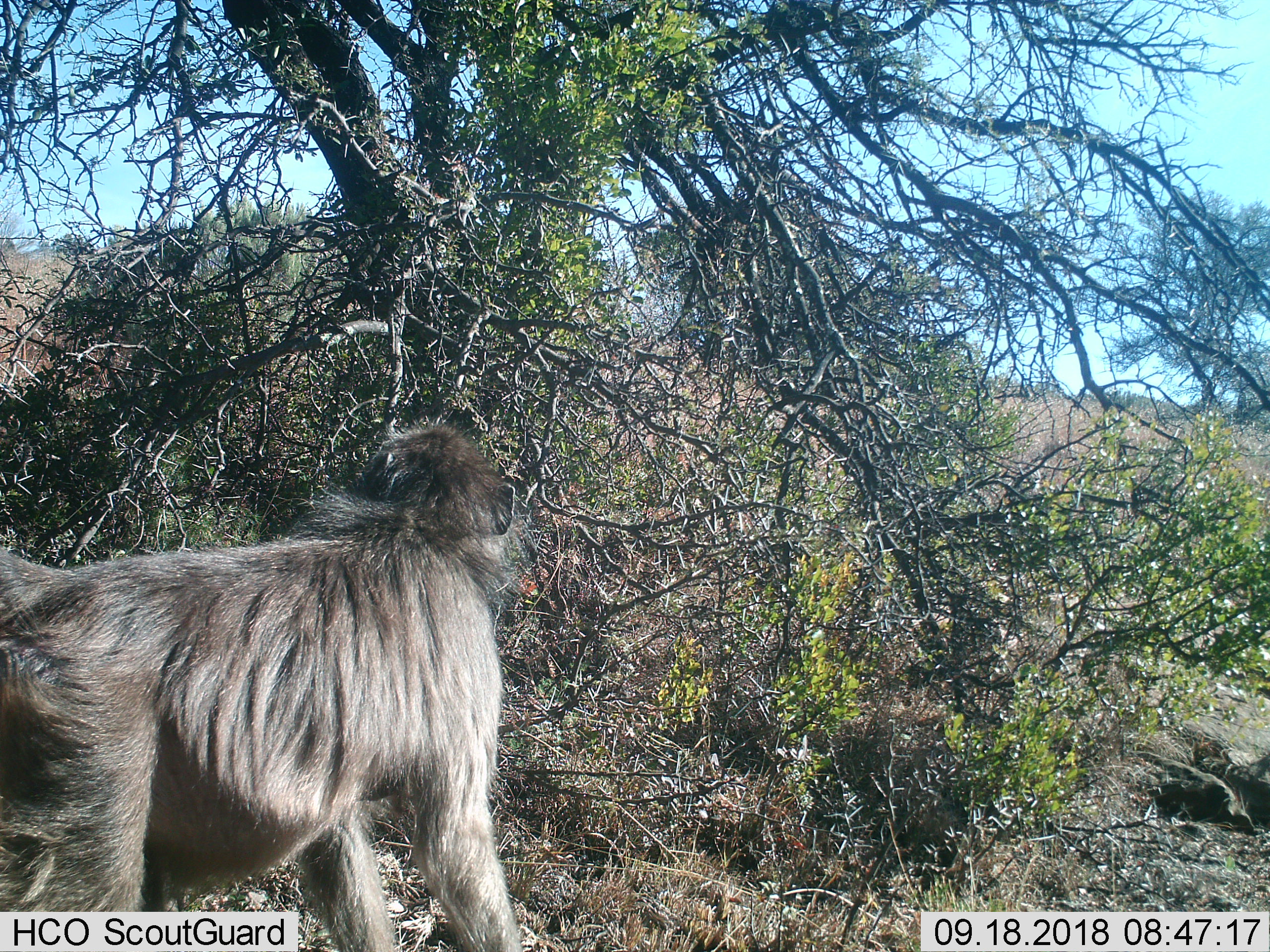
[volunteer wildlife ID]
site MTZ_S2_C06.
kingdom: Animalia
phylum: Chordata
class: Mammalia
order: Primates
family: Cercopithecidae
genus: Papio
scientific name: Papio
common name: baboon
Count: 1.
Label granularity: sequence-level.